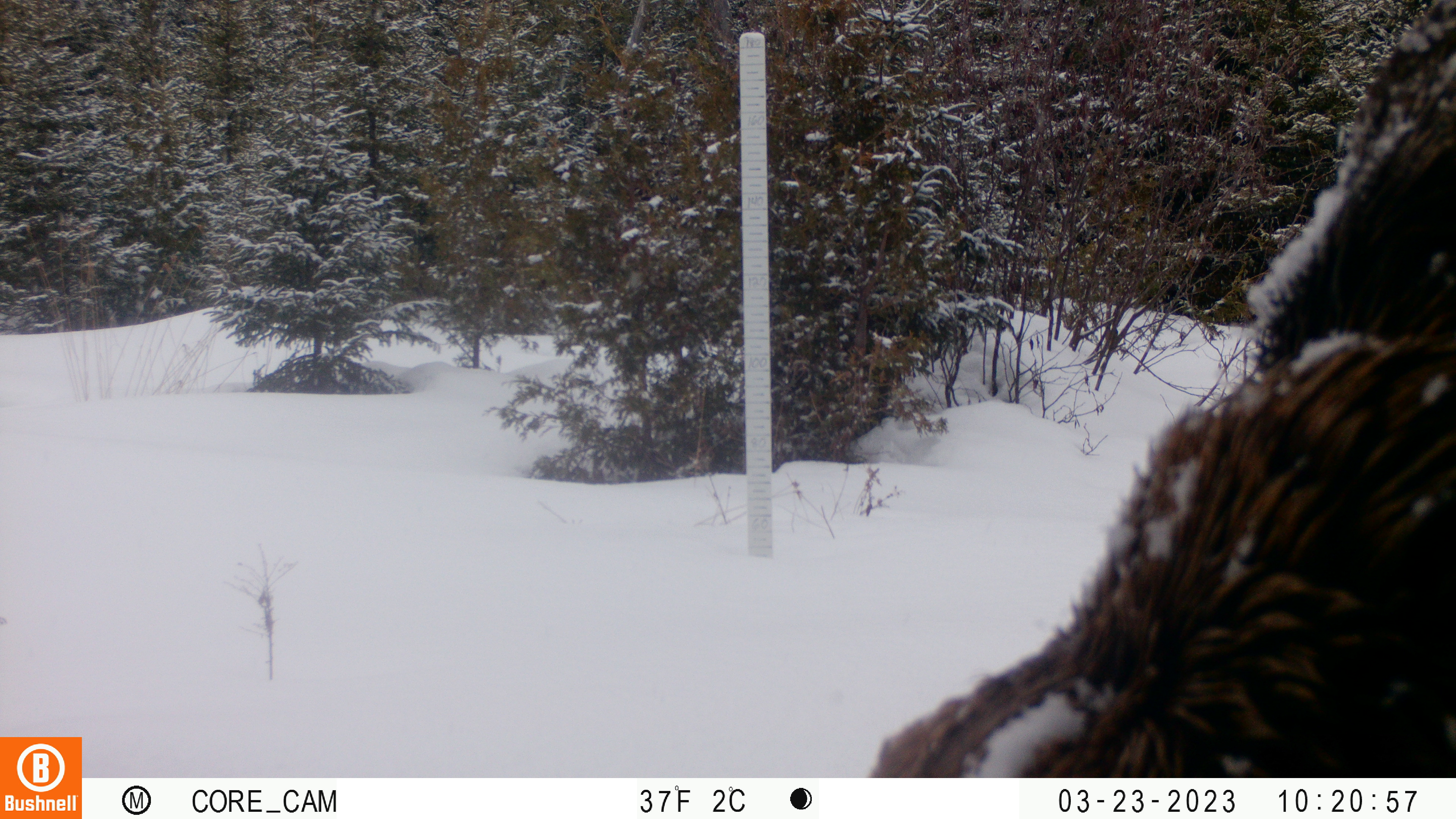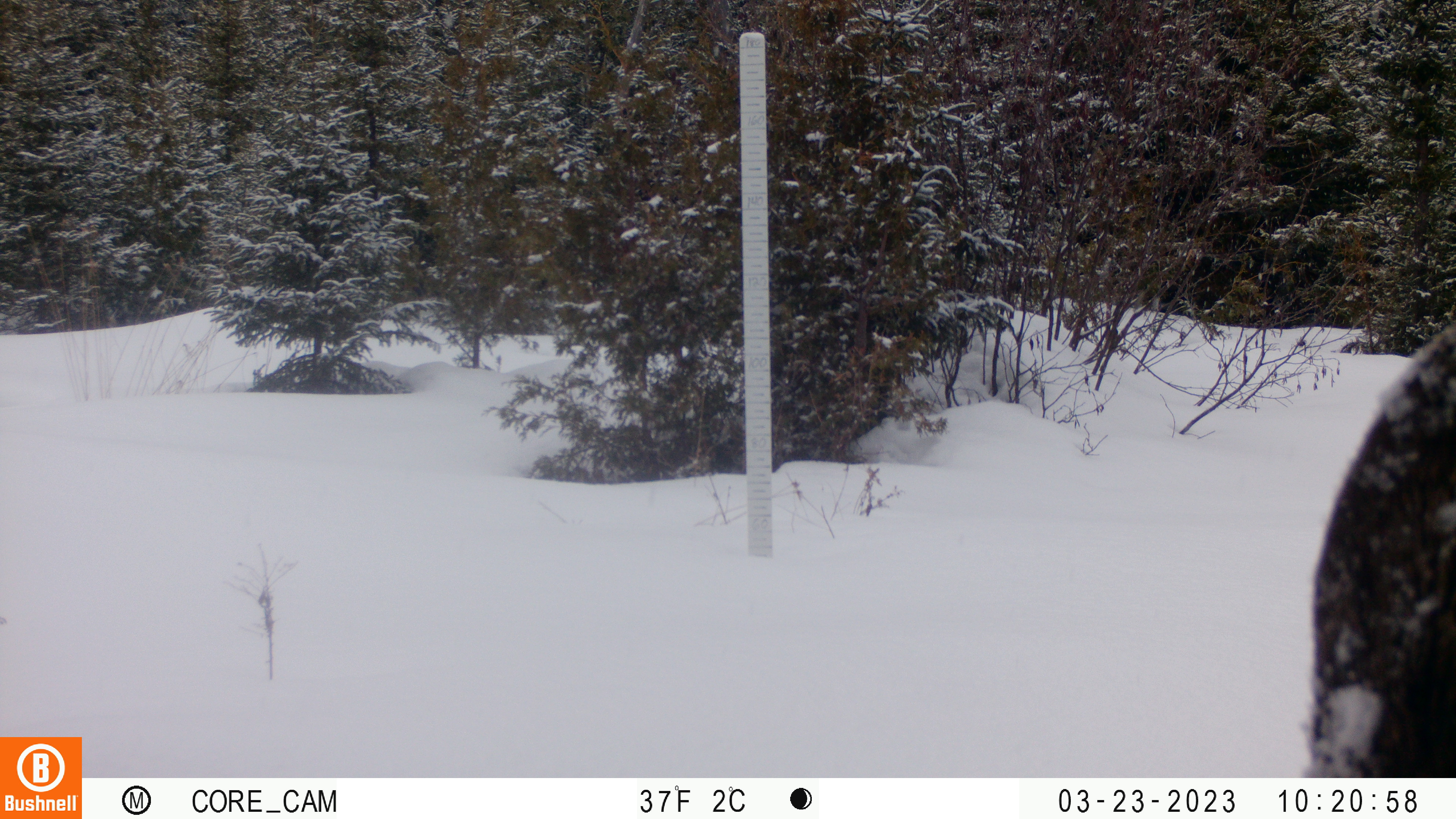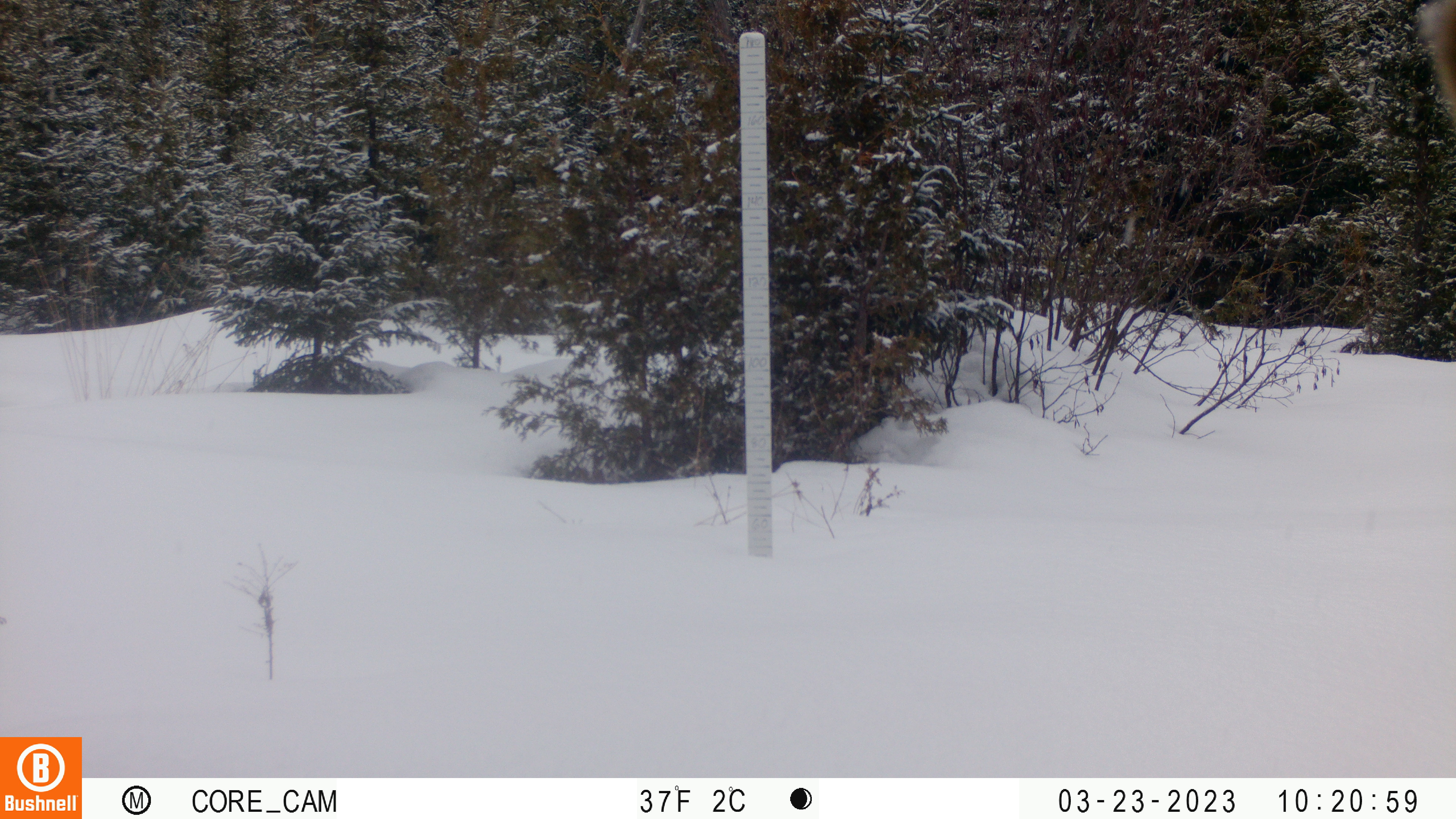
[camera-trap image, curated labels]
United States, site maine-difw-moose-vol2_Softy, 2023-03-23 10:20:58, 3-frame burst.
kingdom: Animalia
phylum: Chordata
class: Mammalia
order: Artiodactyla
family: Cervidae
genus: Alces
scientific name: Alces alces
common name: moose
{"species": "moose (Alces alces)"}